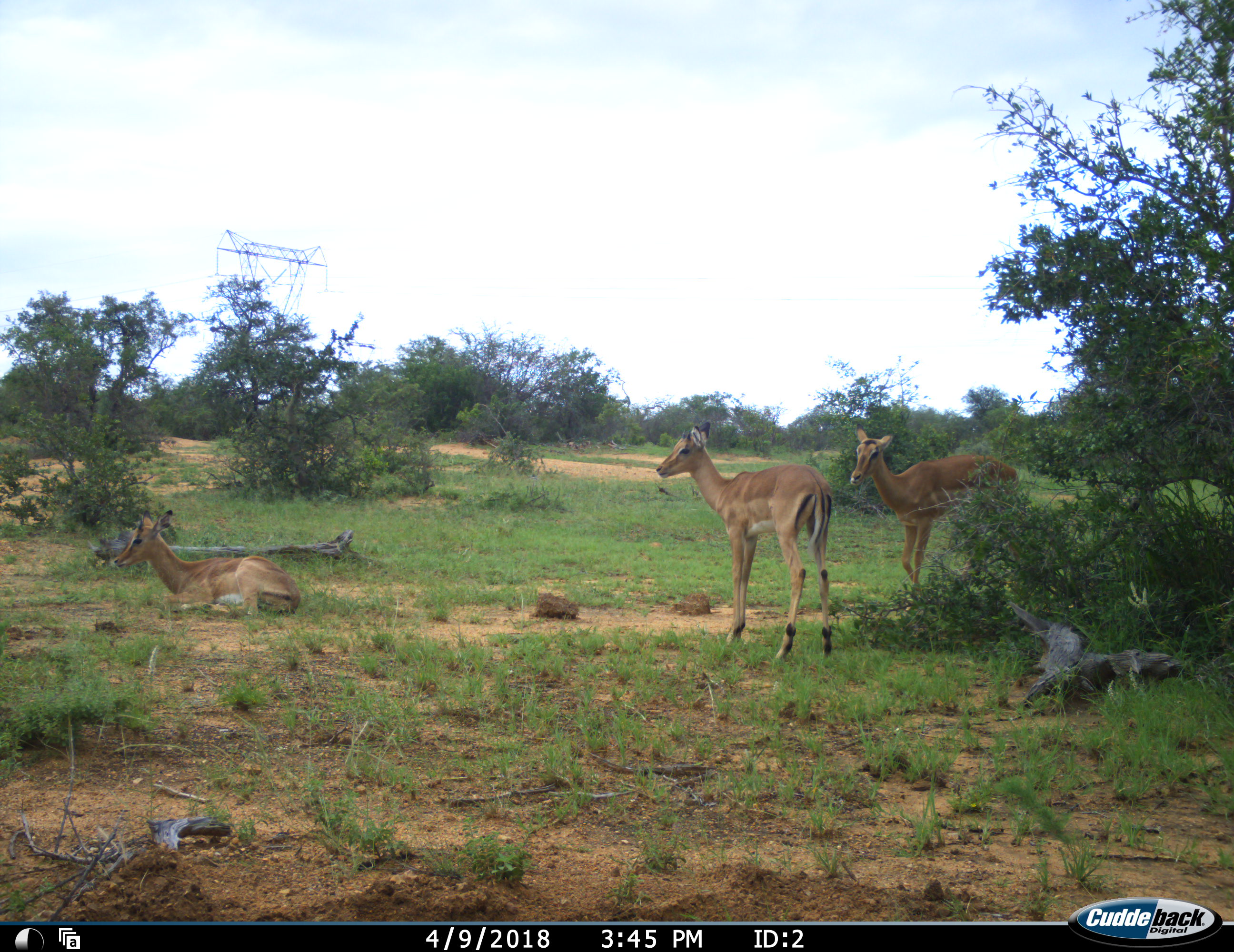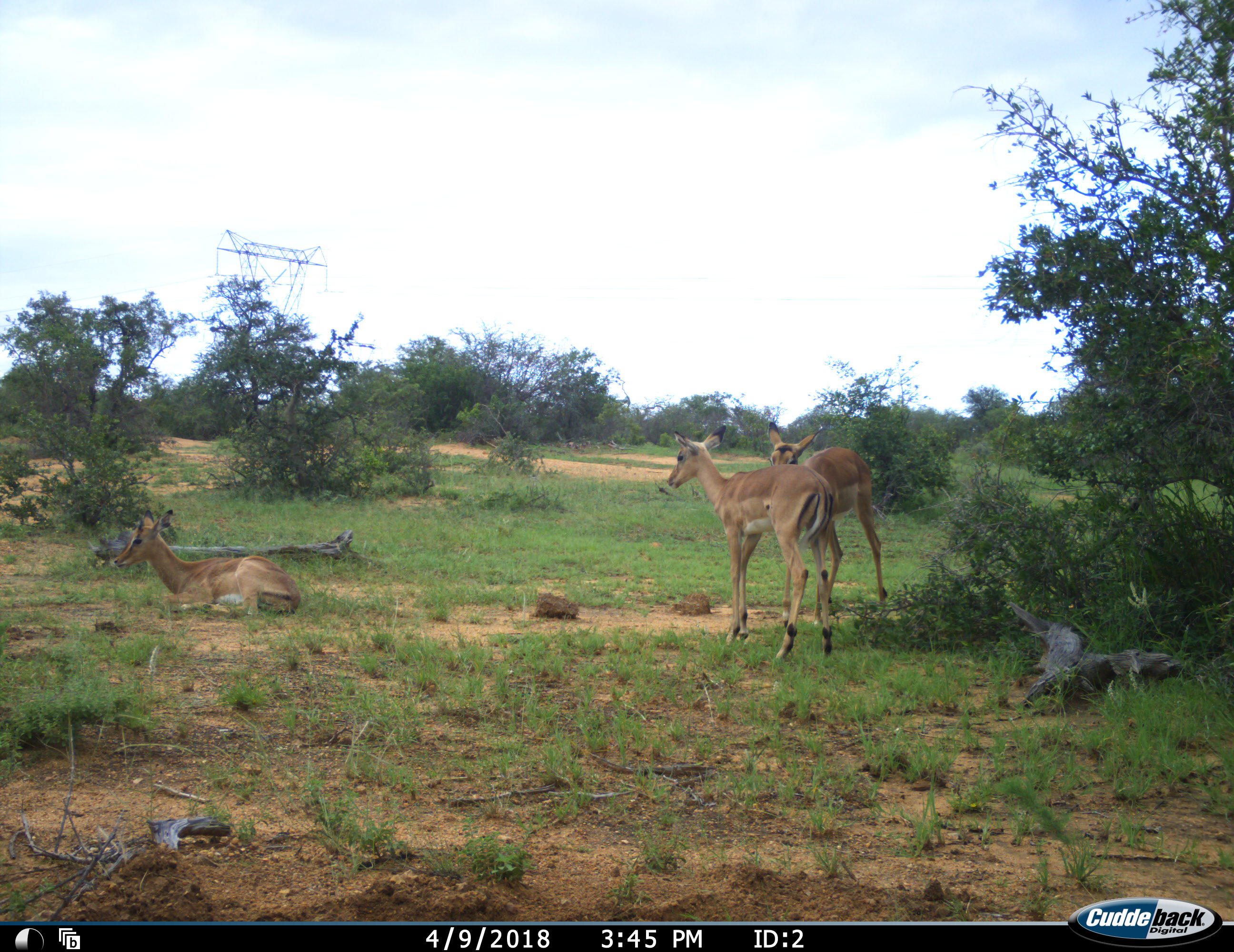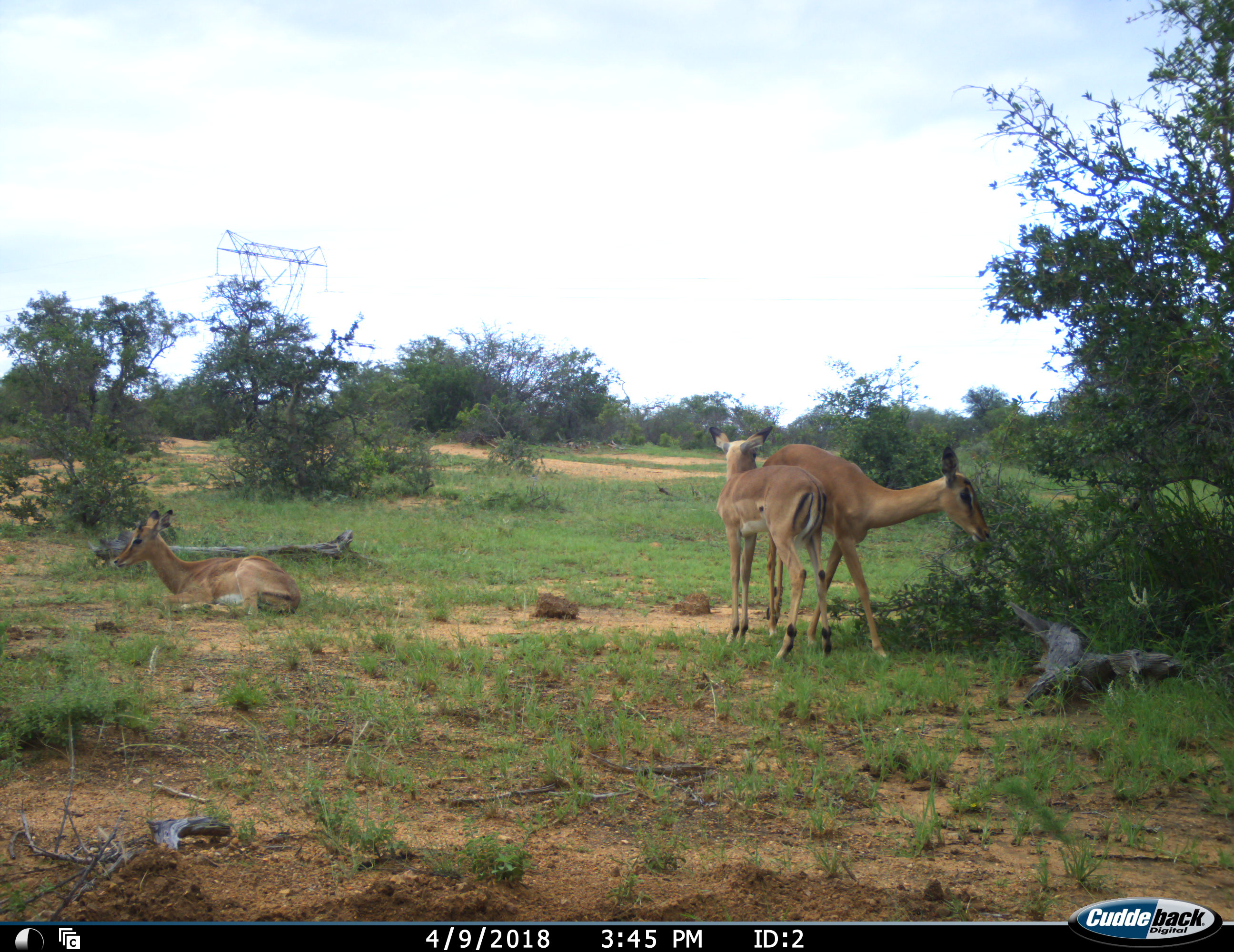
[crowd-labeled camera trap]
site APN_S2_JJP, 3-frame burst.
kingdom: Animalia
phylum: Chordata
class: Mammalia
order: Artiodactyla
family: Bovidae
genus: Aepyceros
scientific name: Aepyceros melampus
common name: impala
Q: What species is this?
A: Impala (Aepyceros melampus).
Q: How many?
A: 3.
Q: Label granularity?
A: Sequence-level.